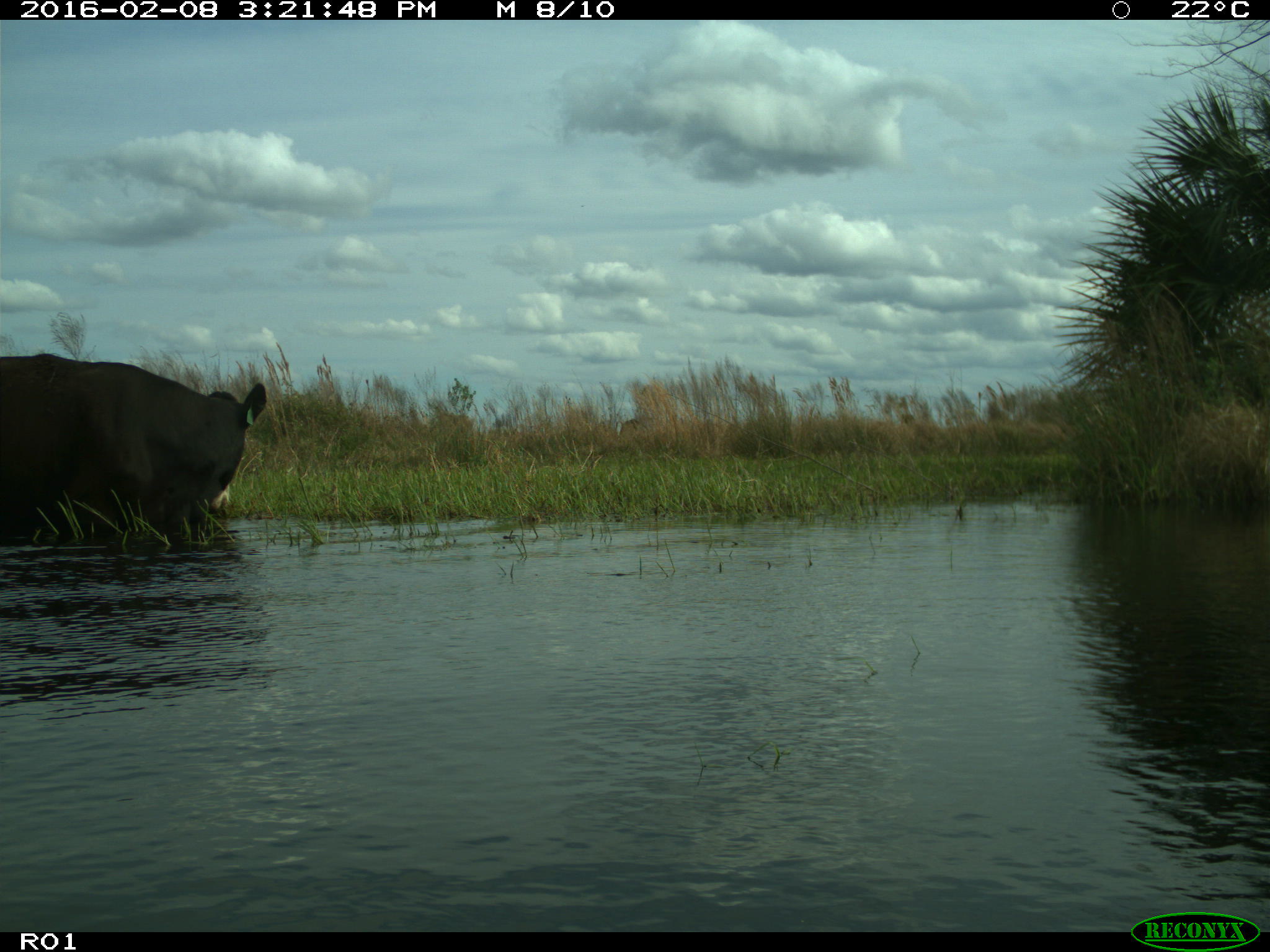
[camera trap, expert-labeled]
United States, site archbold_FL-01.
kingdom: Animalia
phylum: Chordata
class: Mammalia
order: Artiodactyla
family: Bovidae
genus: Bos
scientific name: Bos taurus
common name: domestic cow